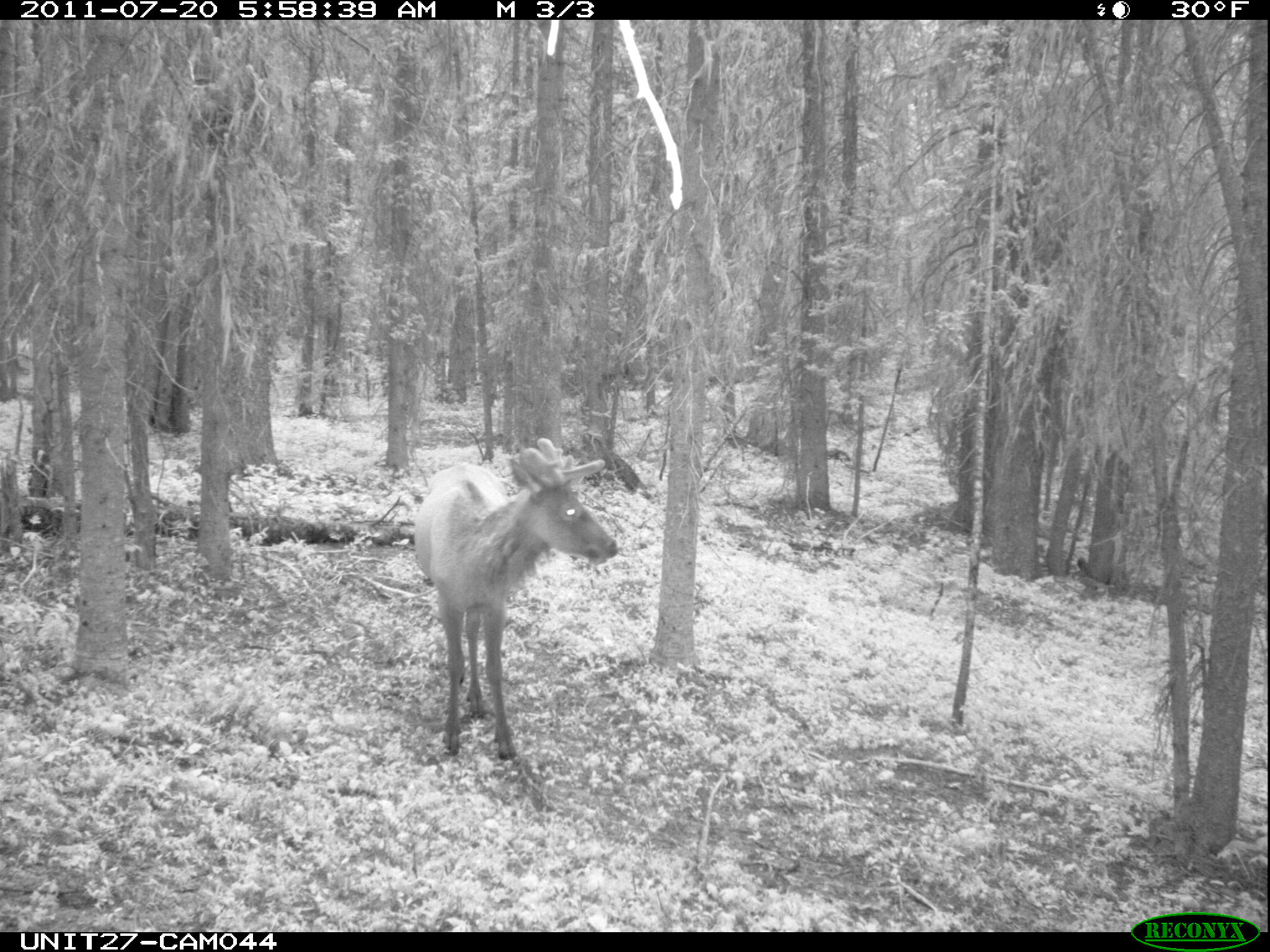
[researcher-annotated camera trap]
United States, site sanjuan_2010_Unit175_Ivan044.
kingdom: Animalia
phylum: Chordata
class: Mammalia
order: Artiodactyla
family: Cervidae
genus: Cervus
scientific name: Cervus elaphus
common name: red deer